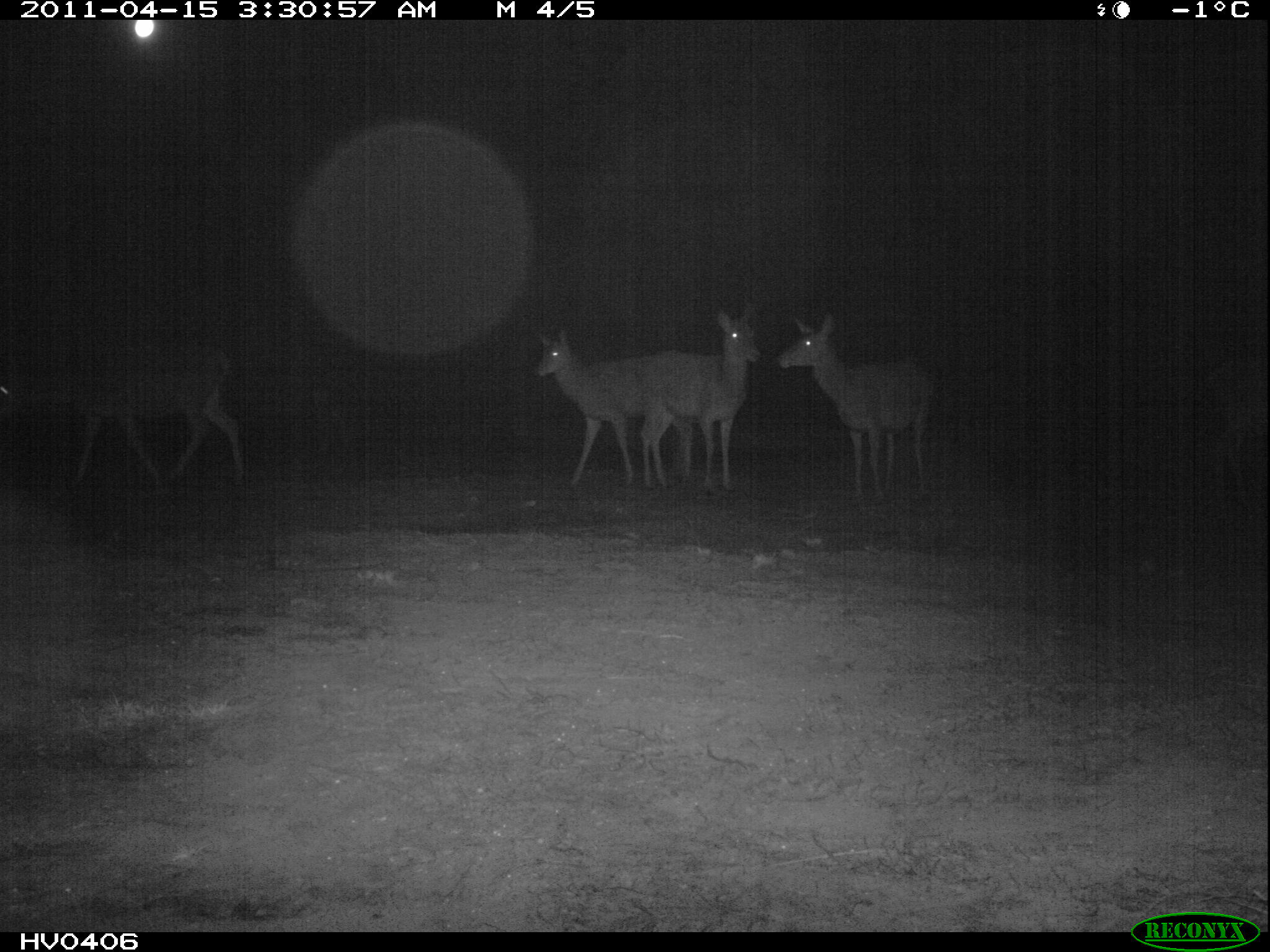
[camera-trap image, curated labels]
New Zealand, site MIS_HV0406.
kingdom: Animalia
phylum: Chordata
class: Mammalia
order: Artiodactyla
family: Cervidae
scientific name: Cervidae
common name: deer